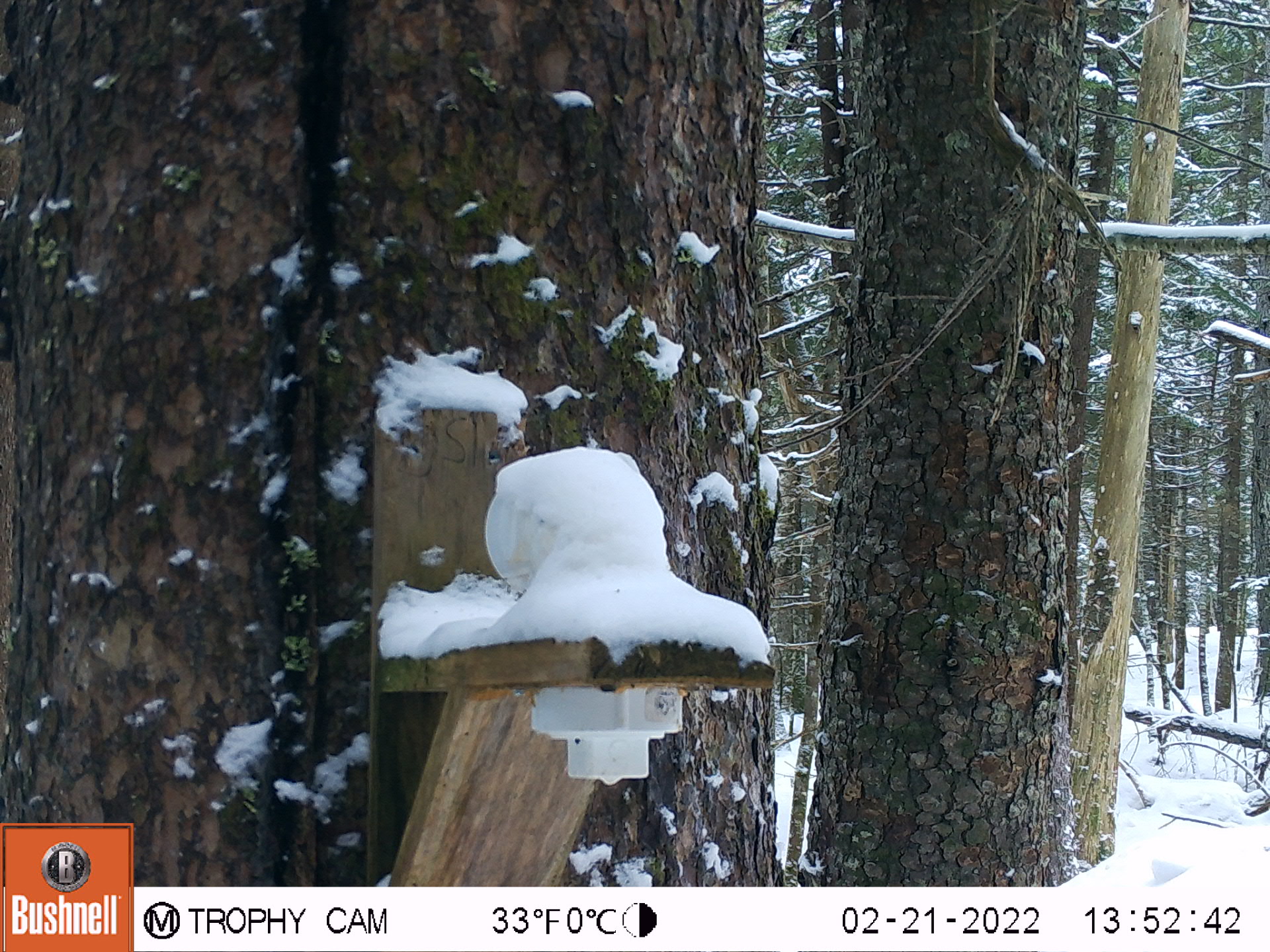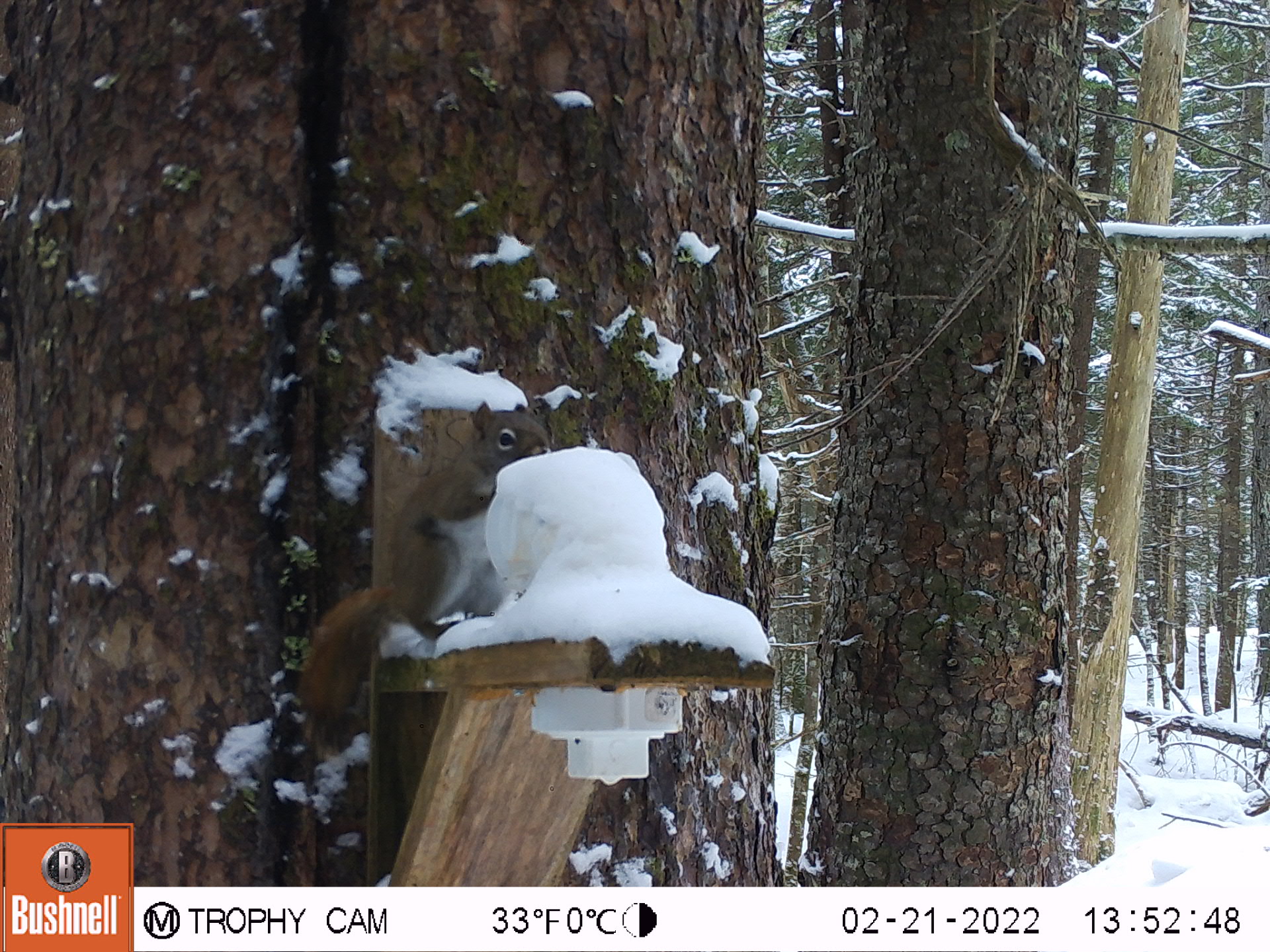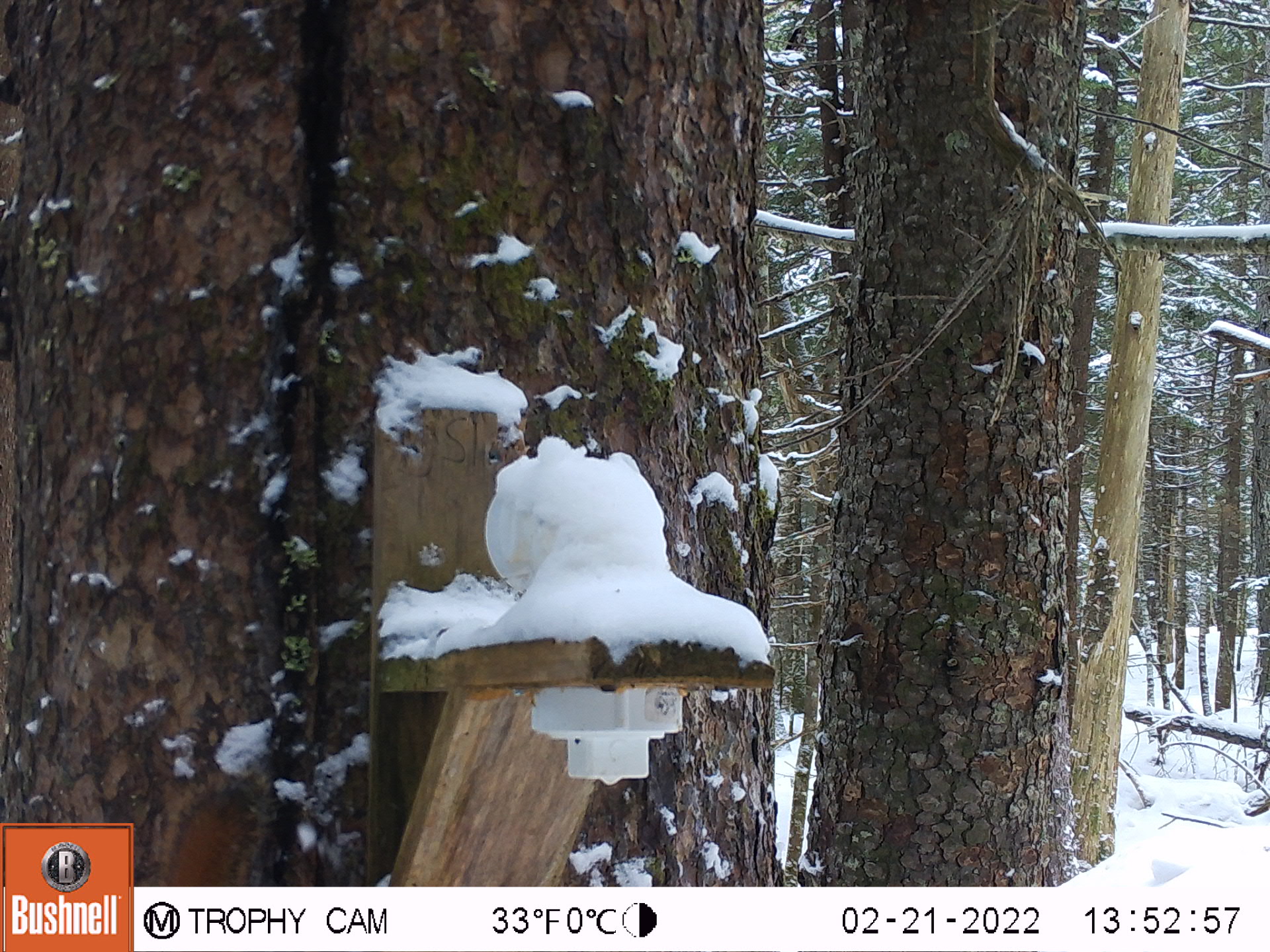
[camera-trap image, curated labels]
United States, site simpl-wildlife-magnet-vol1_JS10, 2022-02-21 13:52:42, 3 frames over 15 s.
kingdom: Animalia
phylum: Chordata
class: Mammalia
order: Rodentia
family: Sciuridae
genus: Tamiasciurus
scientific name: Tamiasciurus hudsonicus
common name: red squirrel